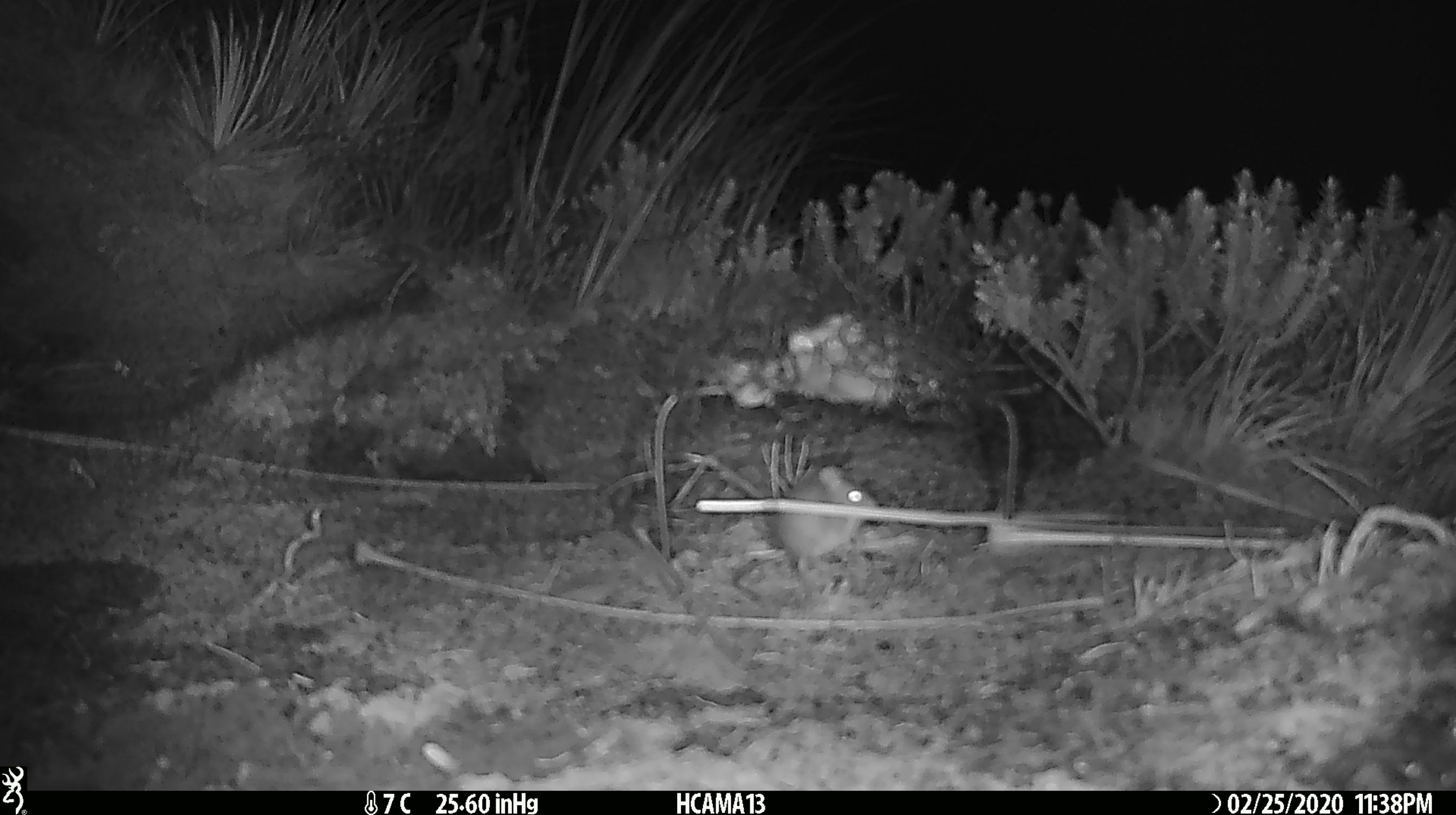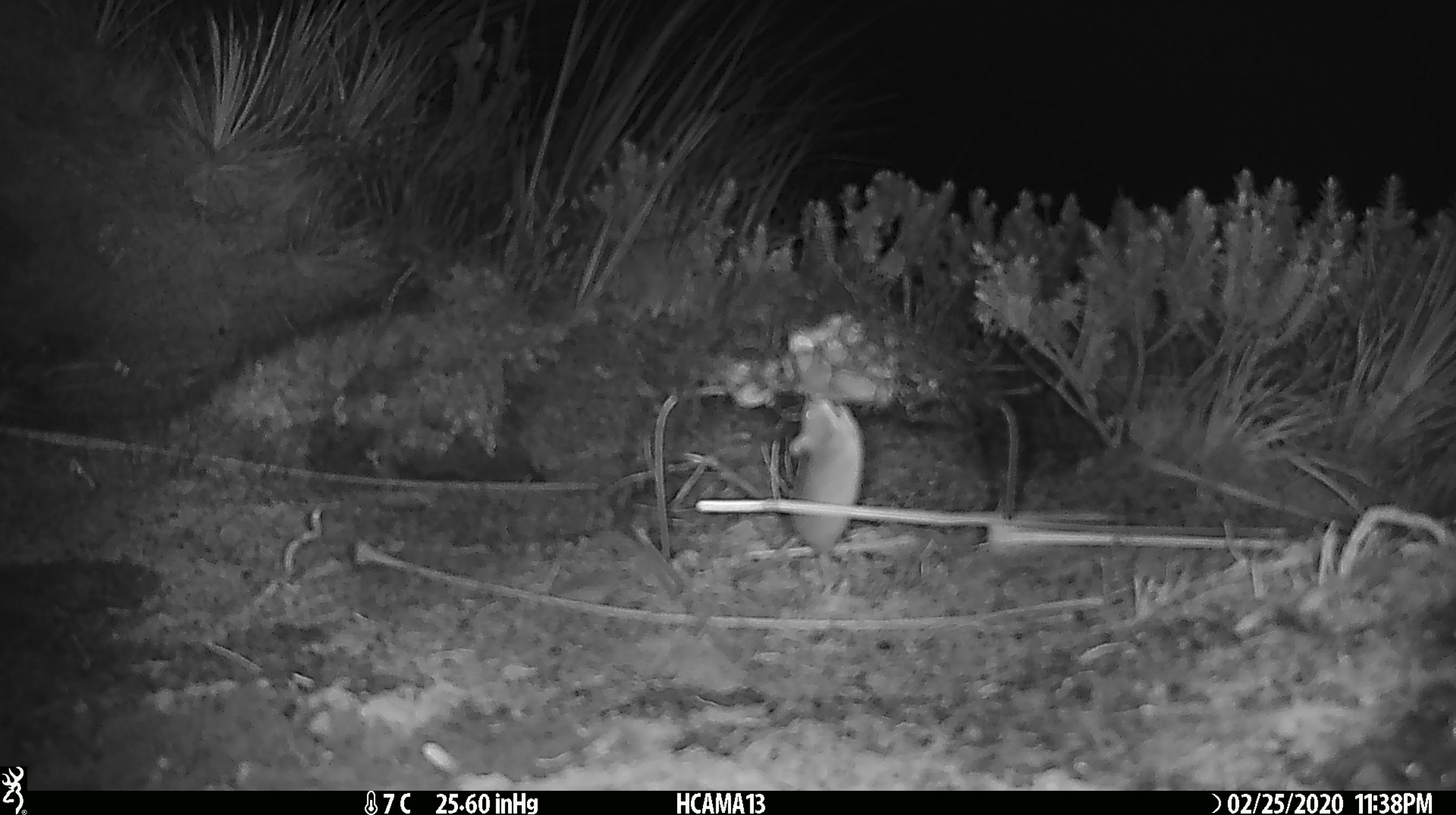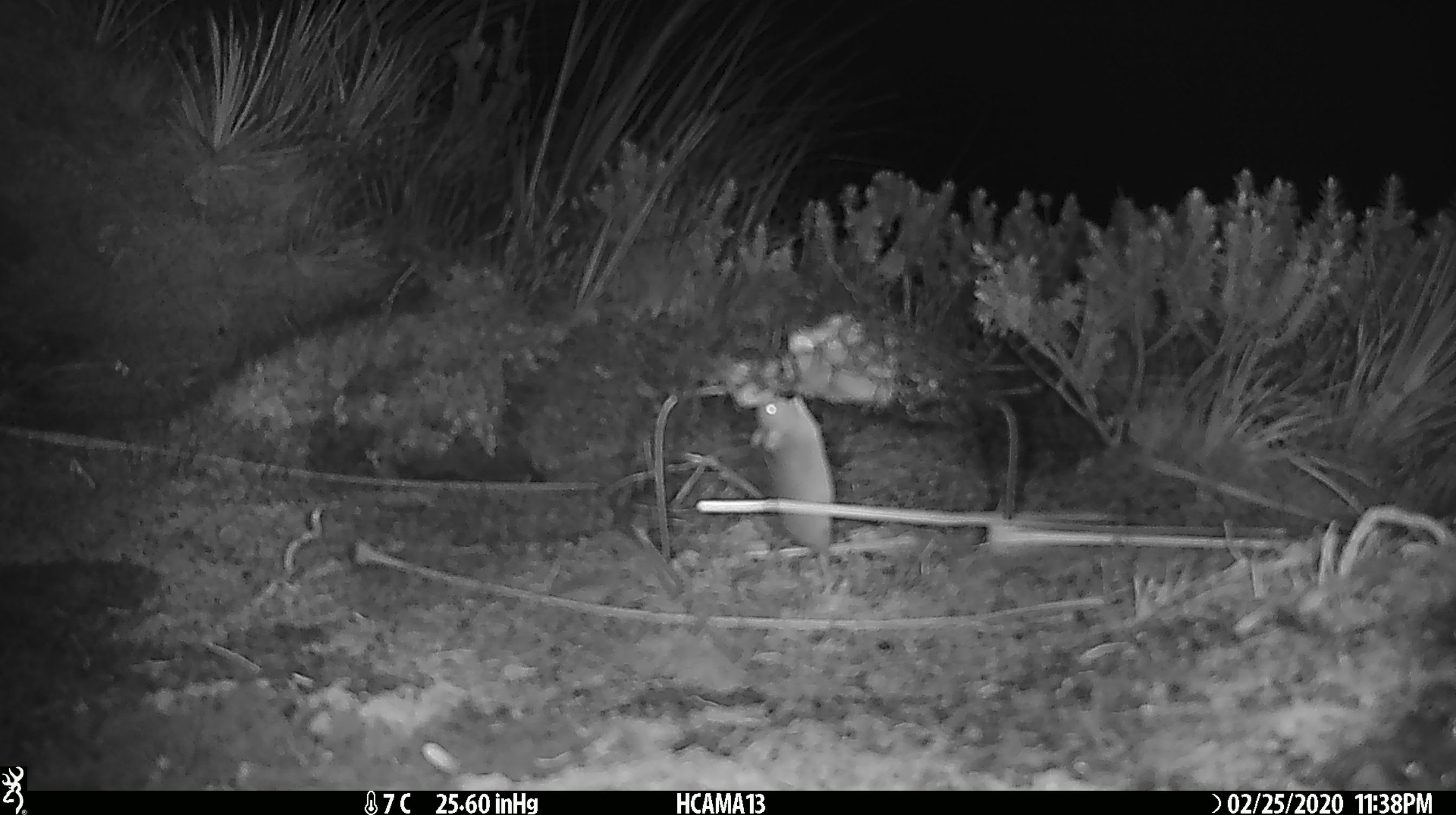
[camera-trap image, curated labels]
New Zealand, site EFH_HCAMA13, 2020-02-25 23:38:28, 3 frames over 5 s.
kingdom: Animalia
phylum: Chordata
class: Mammalia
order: Rodentia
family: Muridae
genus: Mus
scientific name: Mus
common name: mouse